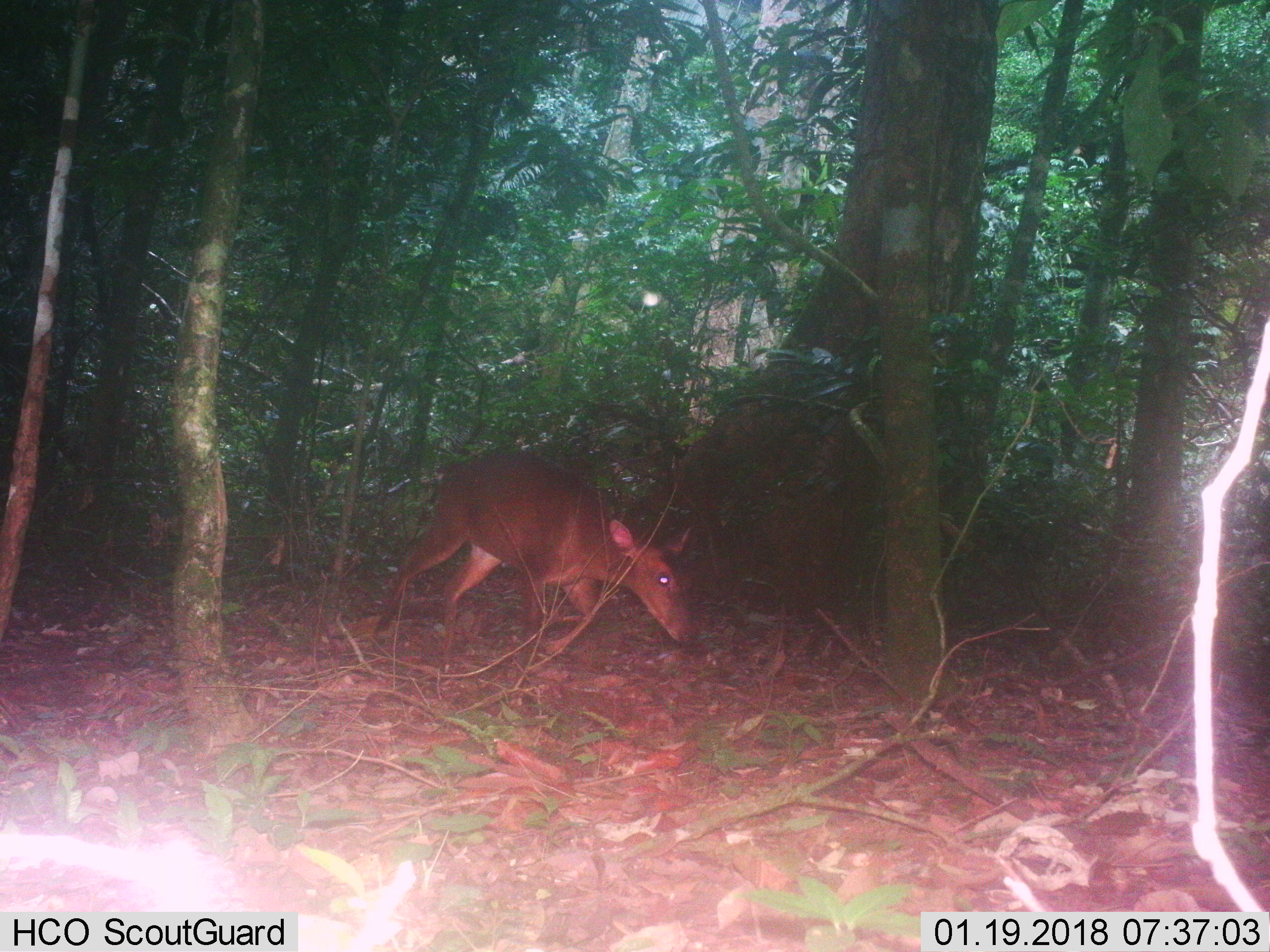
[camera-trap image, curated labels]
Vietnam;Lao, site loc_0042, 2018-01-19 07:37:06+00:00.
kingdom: Animalia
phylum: Chordata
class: Mammalia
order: Artiodactyla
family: Cervidae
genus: Muntiacus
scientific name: Muntiacus vuquangensis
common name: large-antlered muntjac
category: large antlered muntjac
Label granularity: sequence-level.